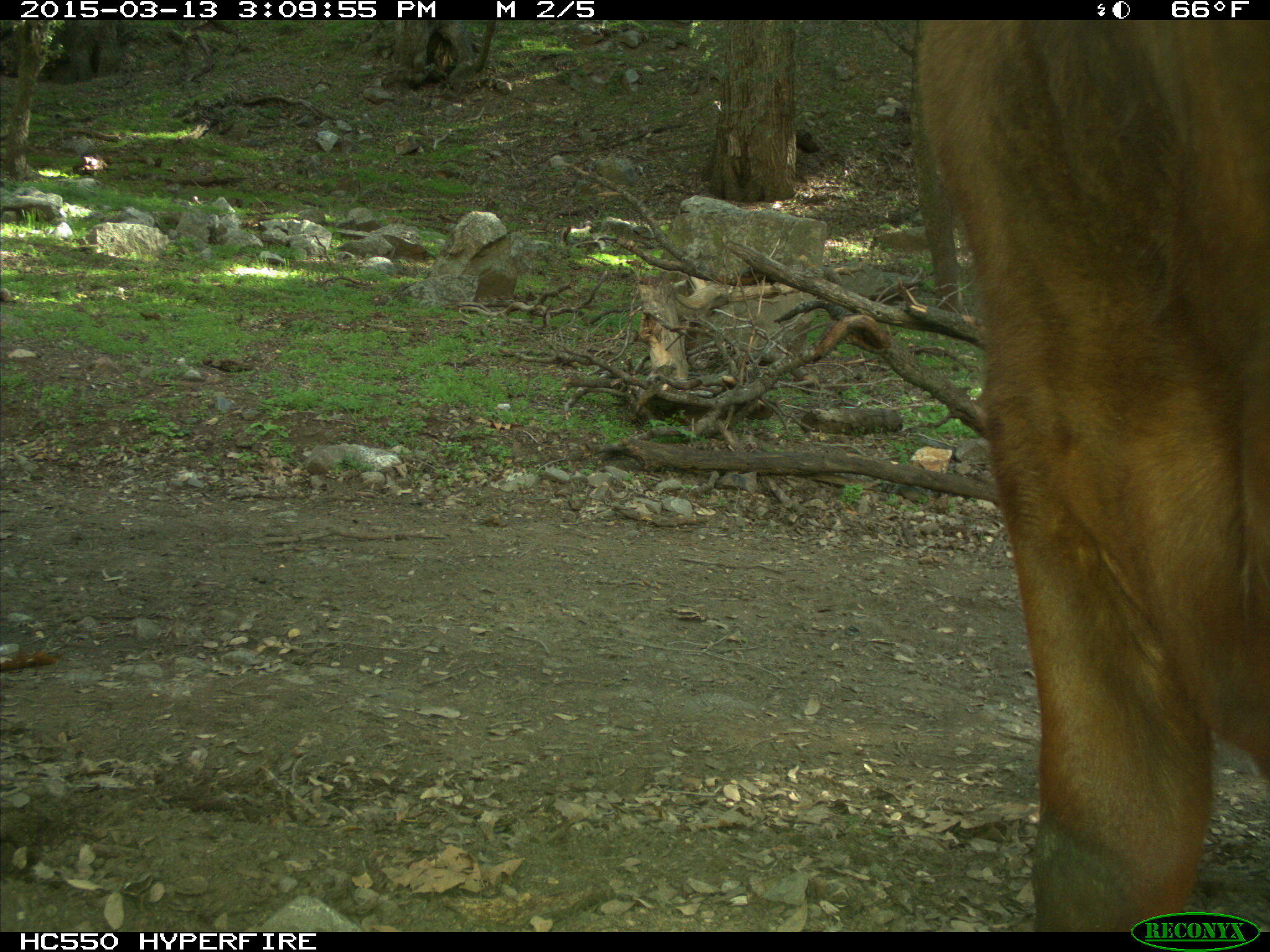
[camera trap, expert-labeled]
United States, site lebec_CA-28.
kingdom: Animalia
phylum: Chordata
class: Mammalia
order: Artiodactyla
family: Bovidae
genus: Bos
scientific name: Bos taurus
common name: domestic cow